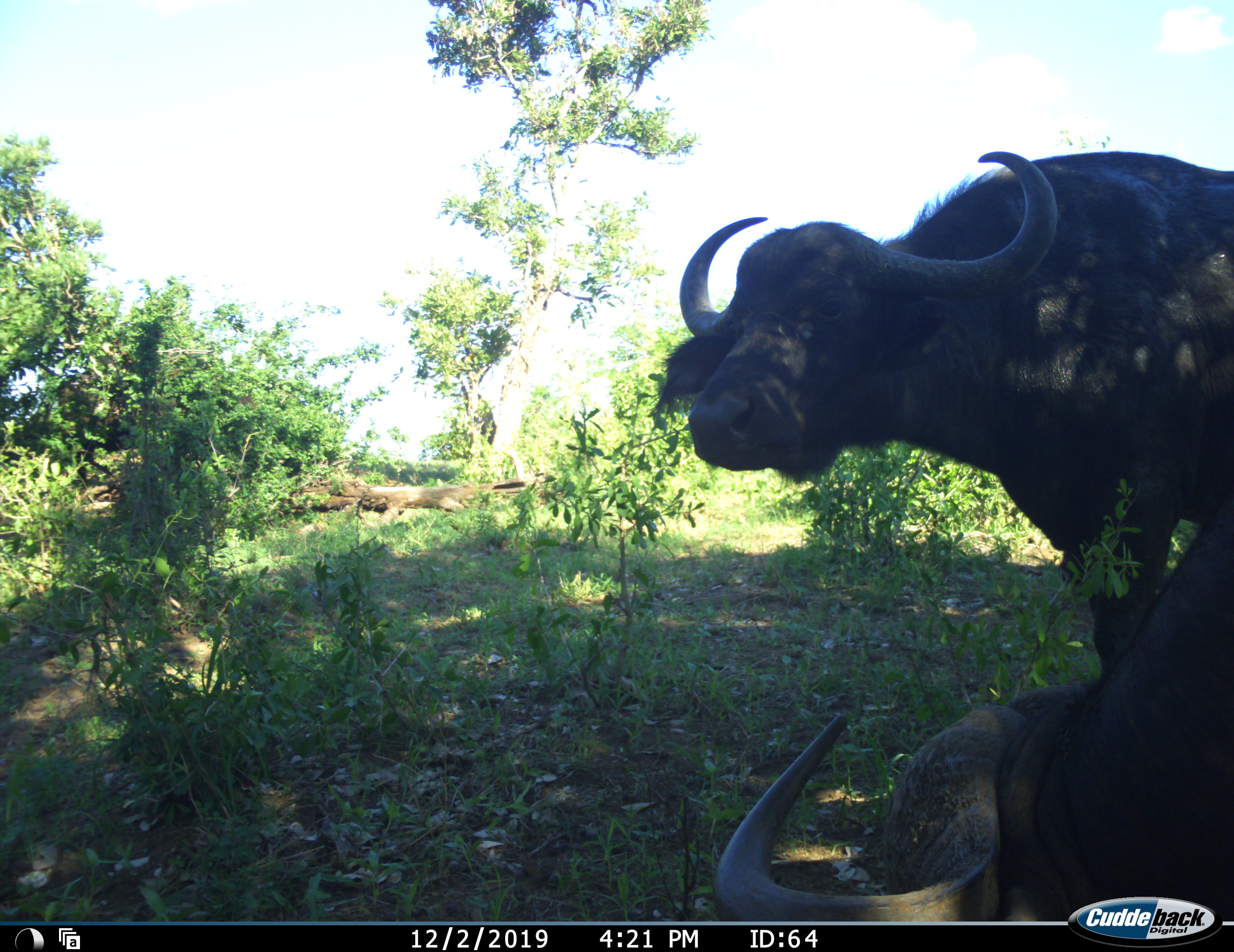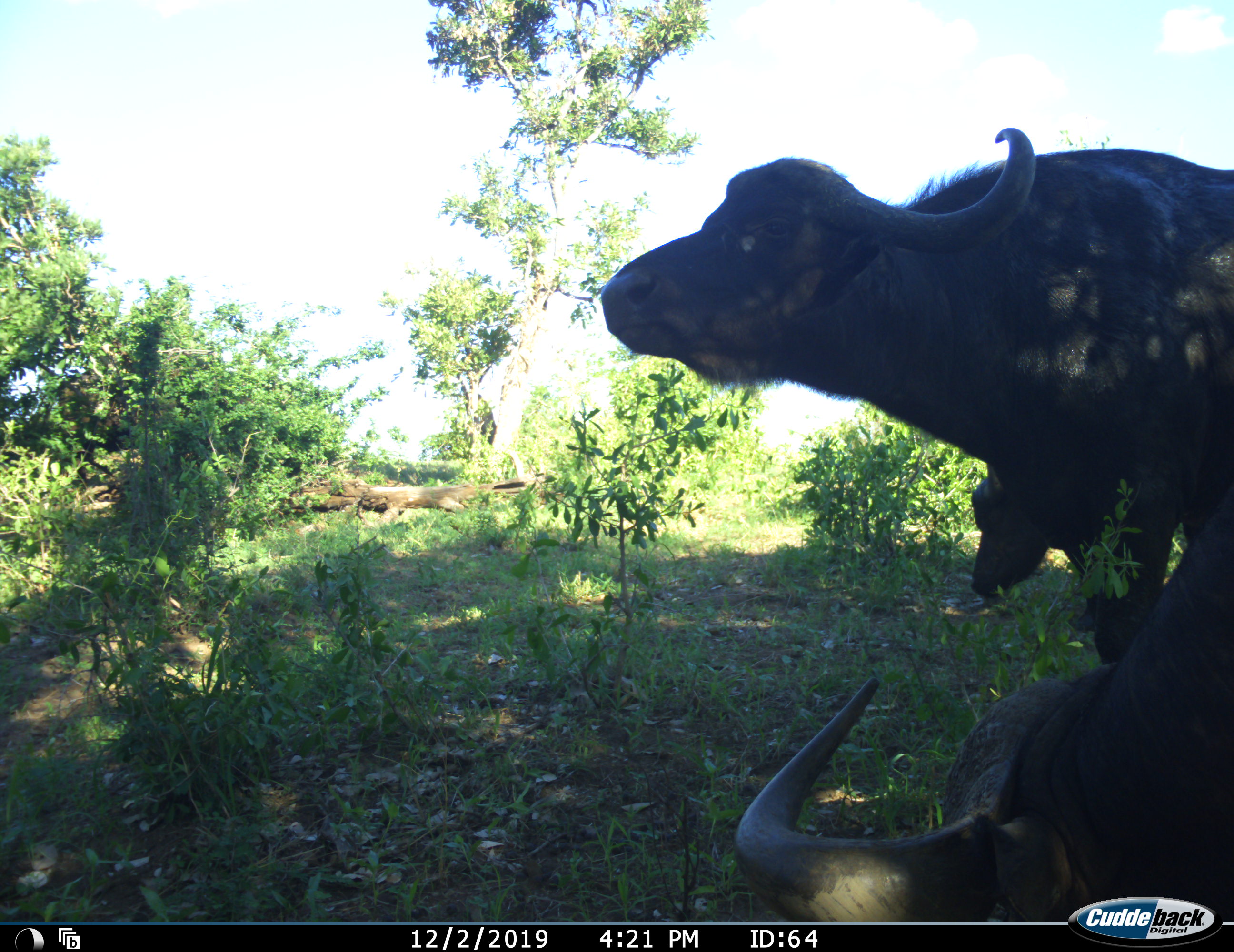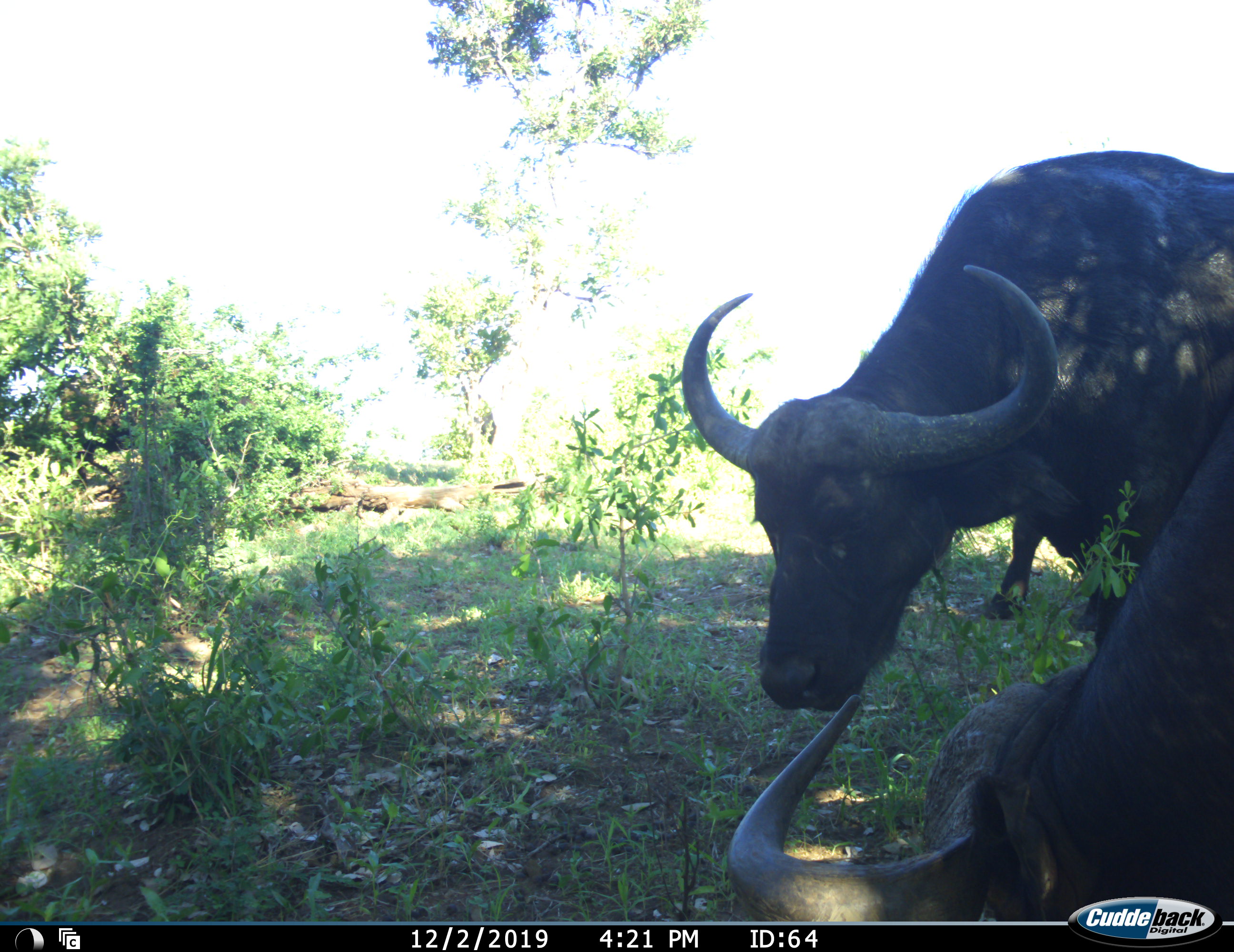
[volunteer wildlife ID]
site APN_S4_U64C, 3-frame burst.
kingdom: Animalia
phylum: Chordata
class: Mammalia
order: Artiodactyla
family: Bovidae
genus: Syncerus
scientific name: Syncerus caffer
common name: african buffalo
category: buffalo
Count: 2.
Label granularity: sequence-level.